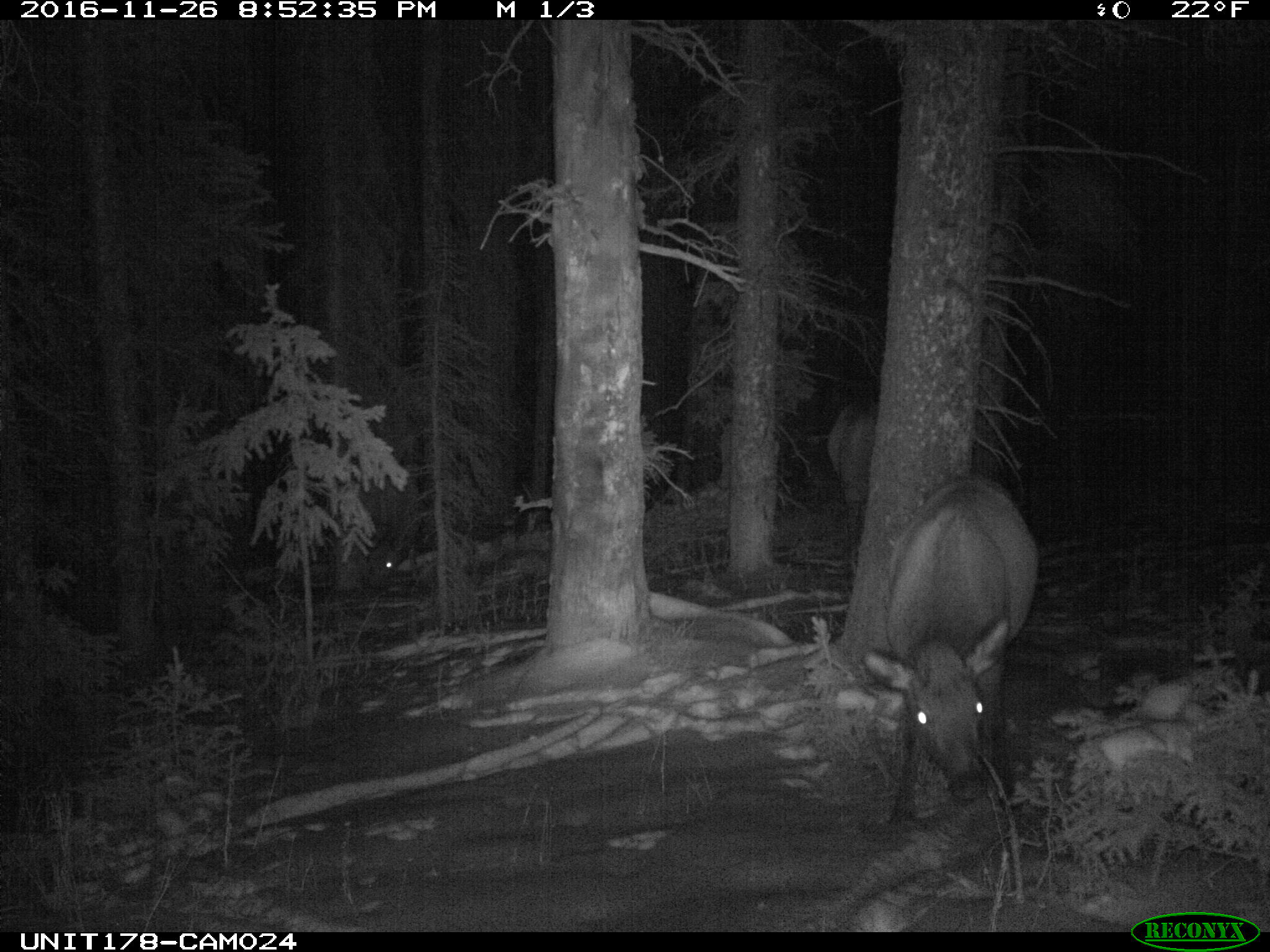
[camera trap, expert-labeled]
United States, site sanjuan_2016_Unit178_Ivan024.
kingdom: Animalia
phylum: Chordata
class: Mammalia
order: Artiodactyla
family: Cervidae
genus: Cervus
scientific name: Cervus elaphus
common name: red deer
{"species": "Cervus elaphus (red deer)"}